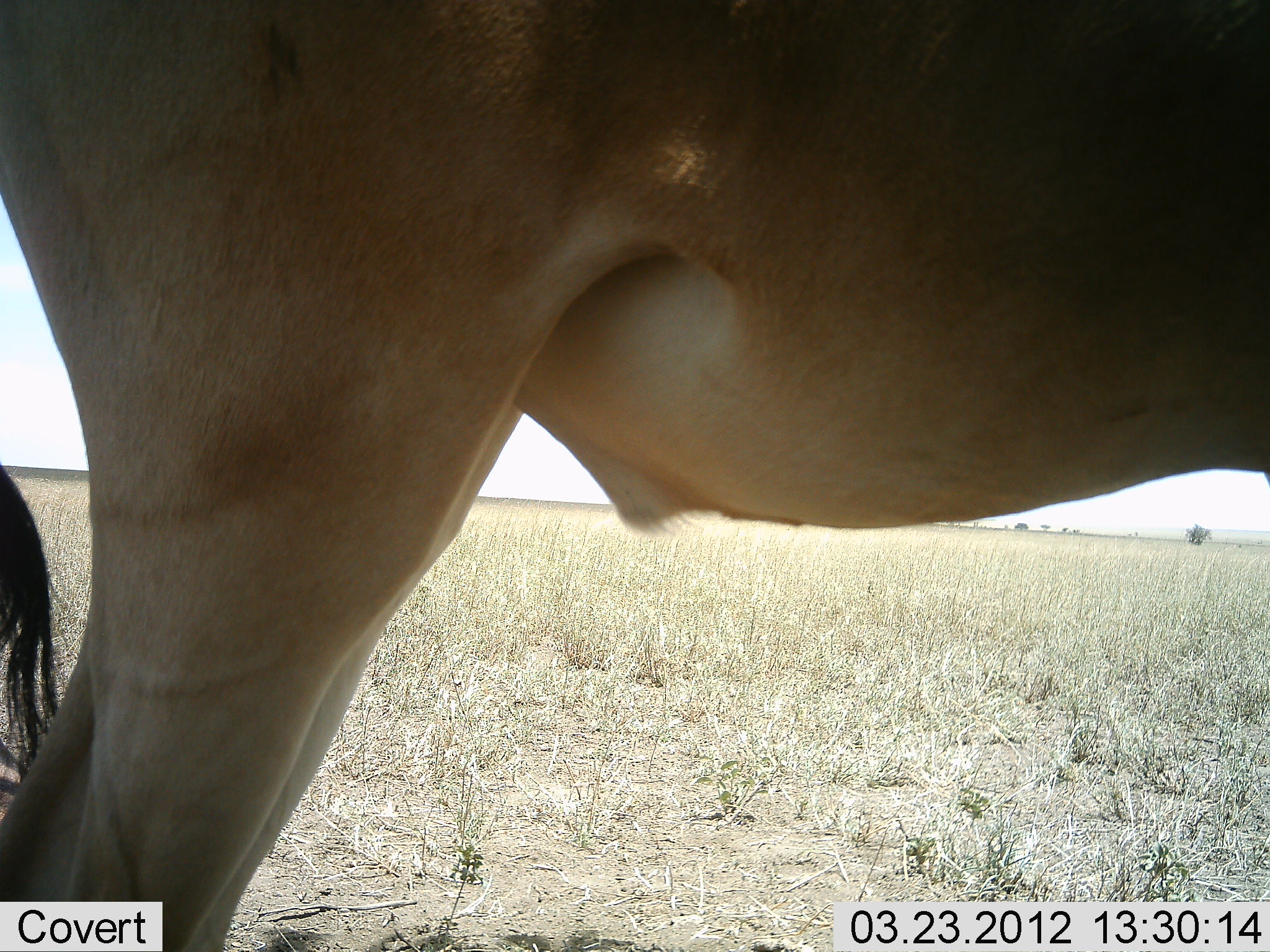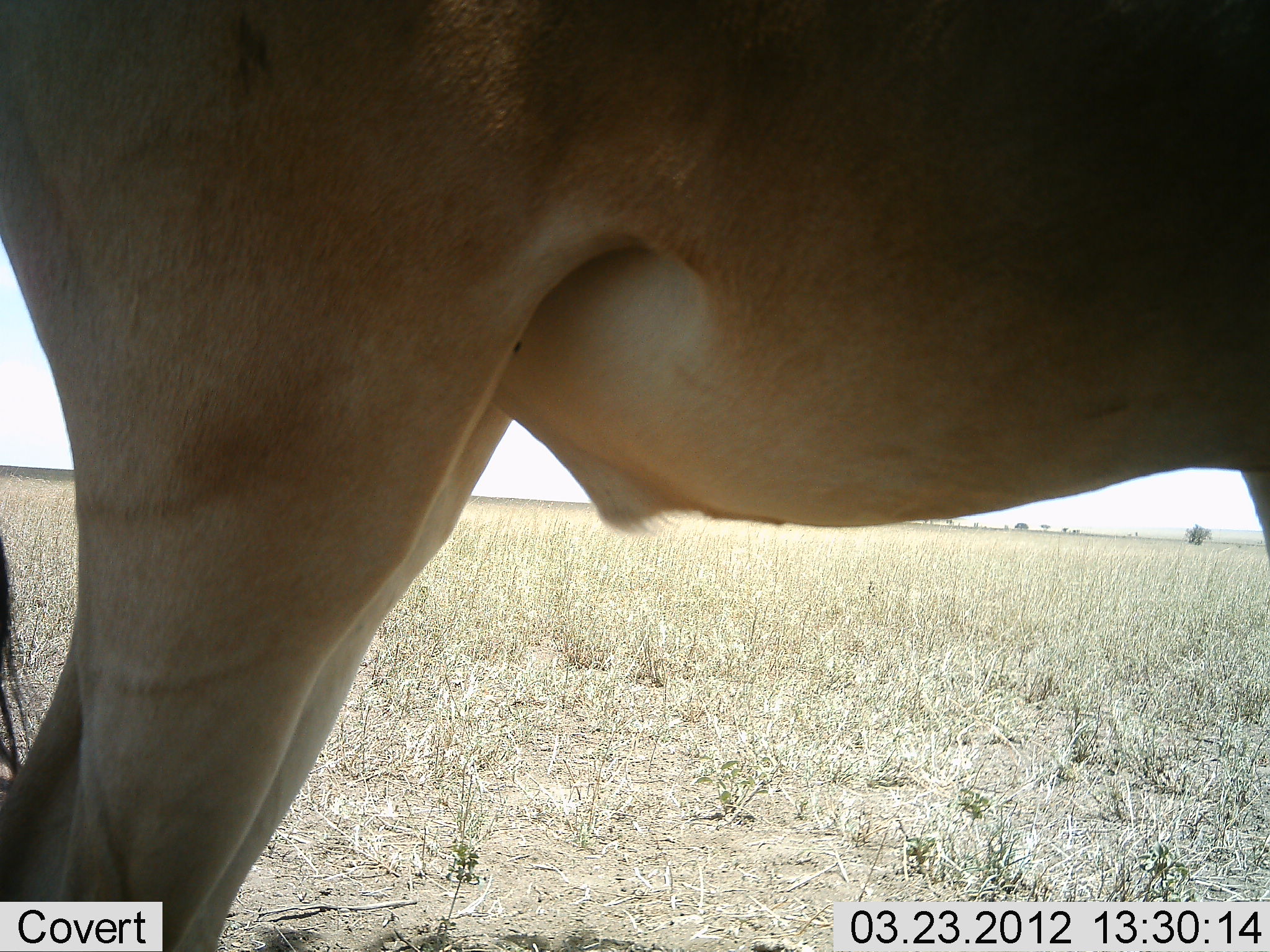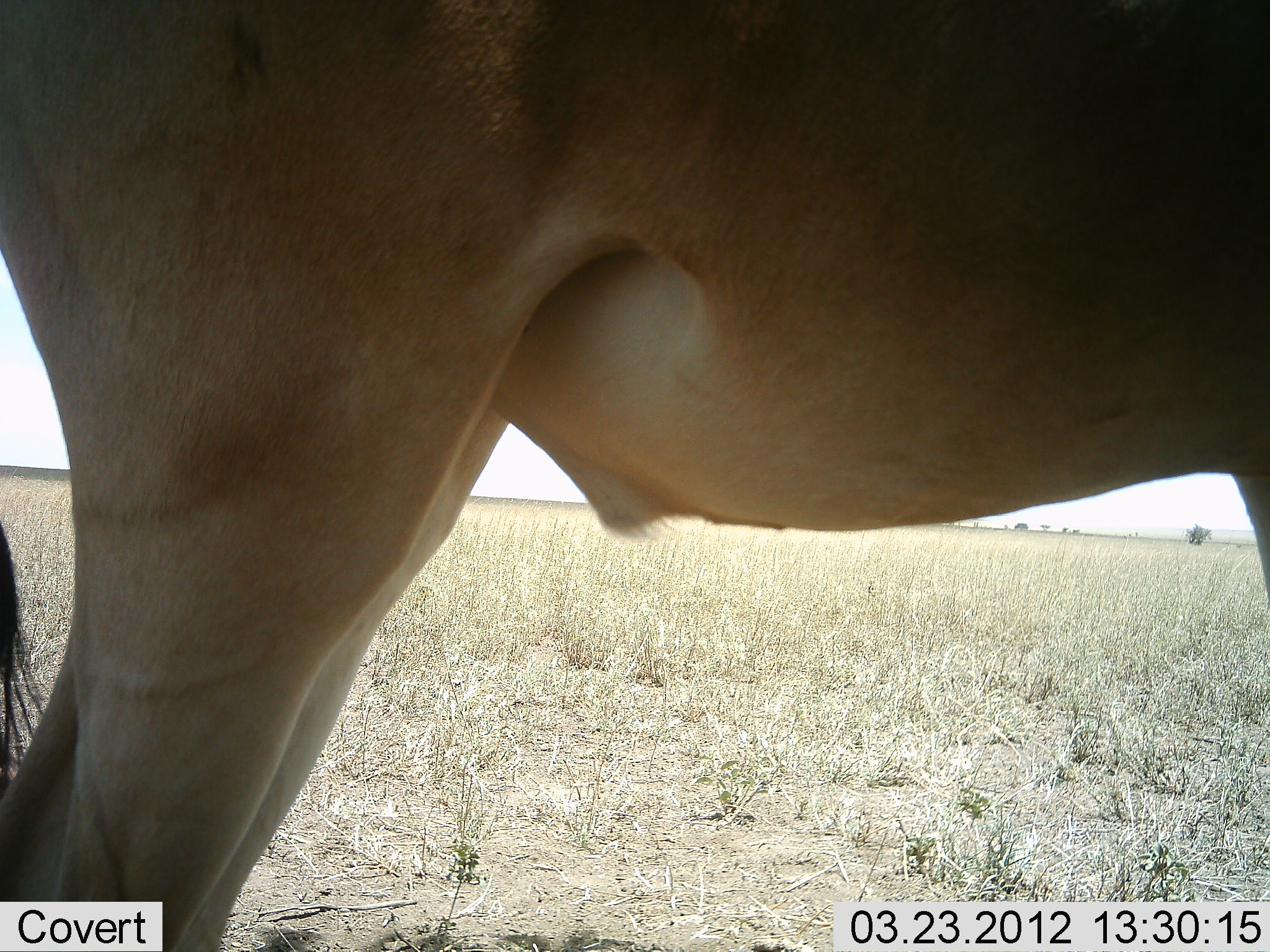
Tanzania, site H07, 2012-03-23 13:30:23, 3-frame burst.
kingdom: Animalia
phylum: Chordata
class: Mammalia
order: Artiodactyla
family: Bovidae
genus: Alcelaphus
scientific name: Alcelaphus buselaphus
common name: hartebeest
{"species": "hartebeest (Alcelaphus buselaphus)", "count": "1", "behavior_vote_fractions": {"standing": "100%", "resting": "0%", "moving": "0%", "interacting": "0%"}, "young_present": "0%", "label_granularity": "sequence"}